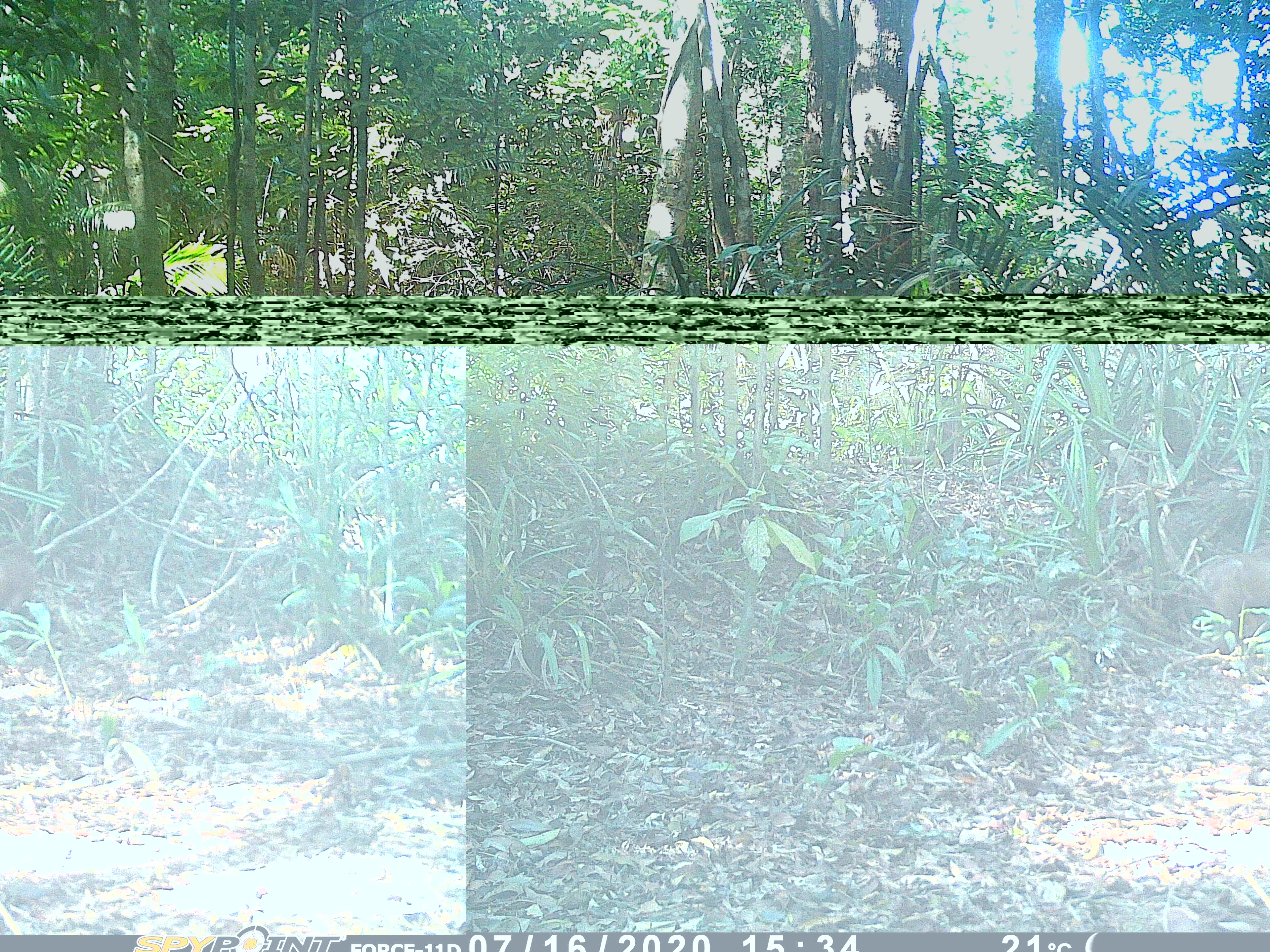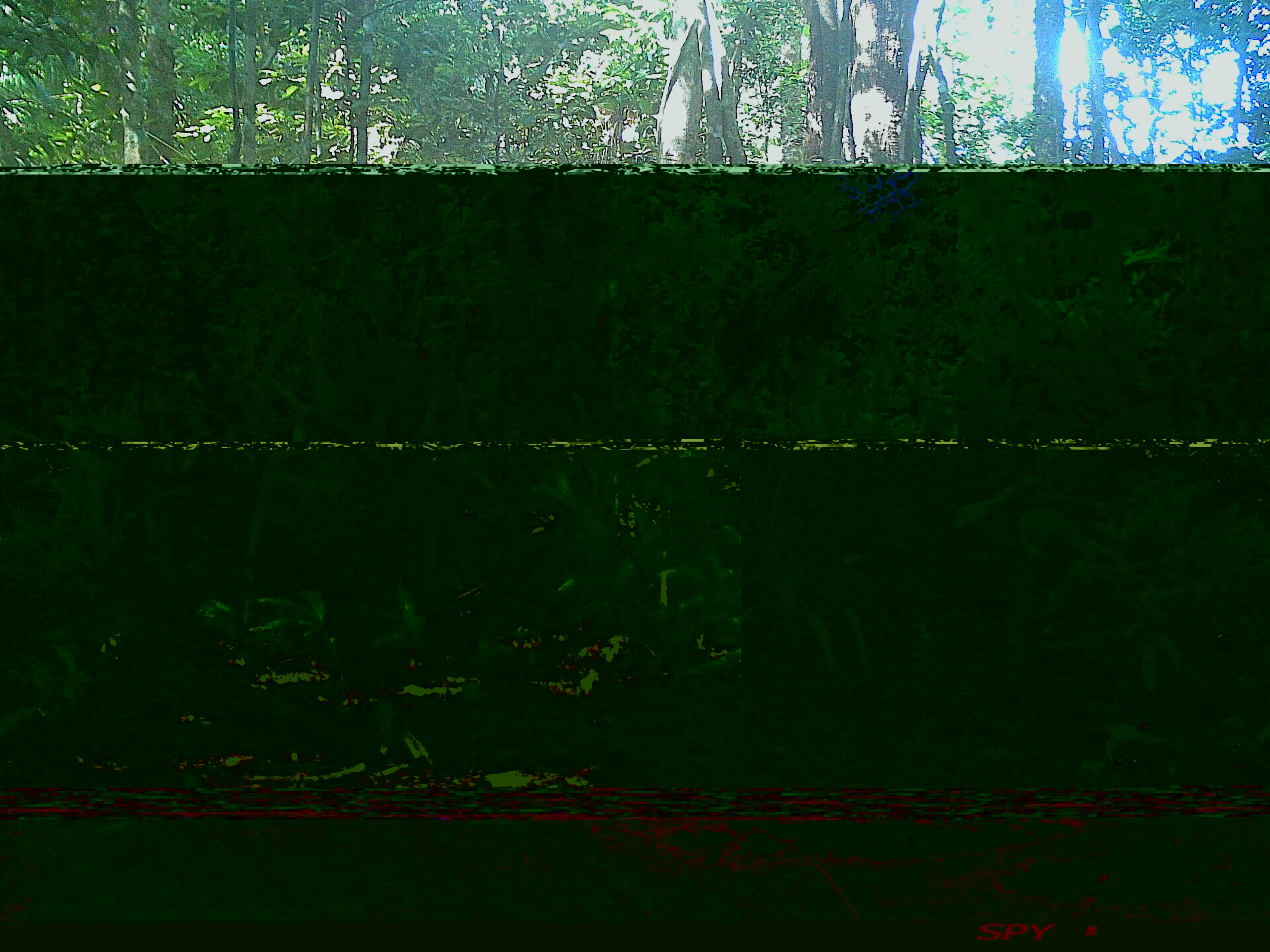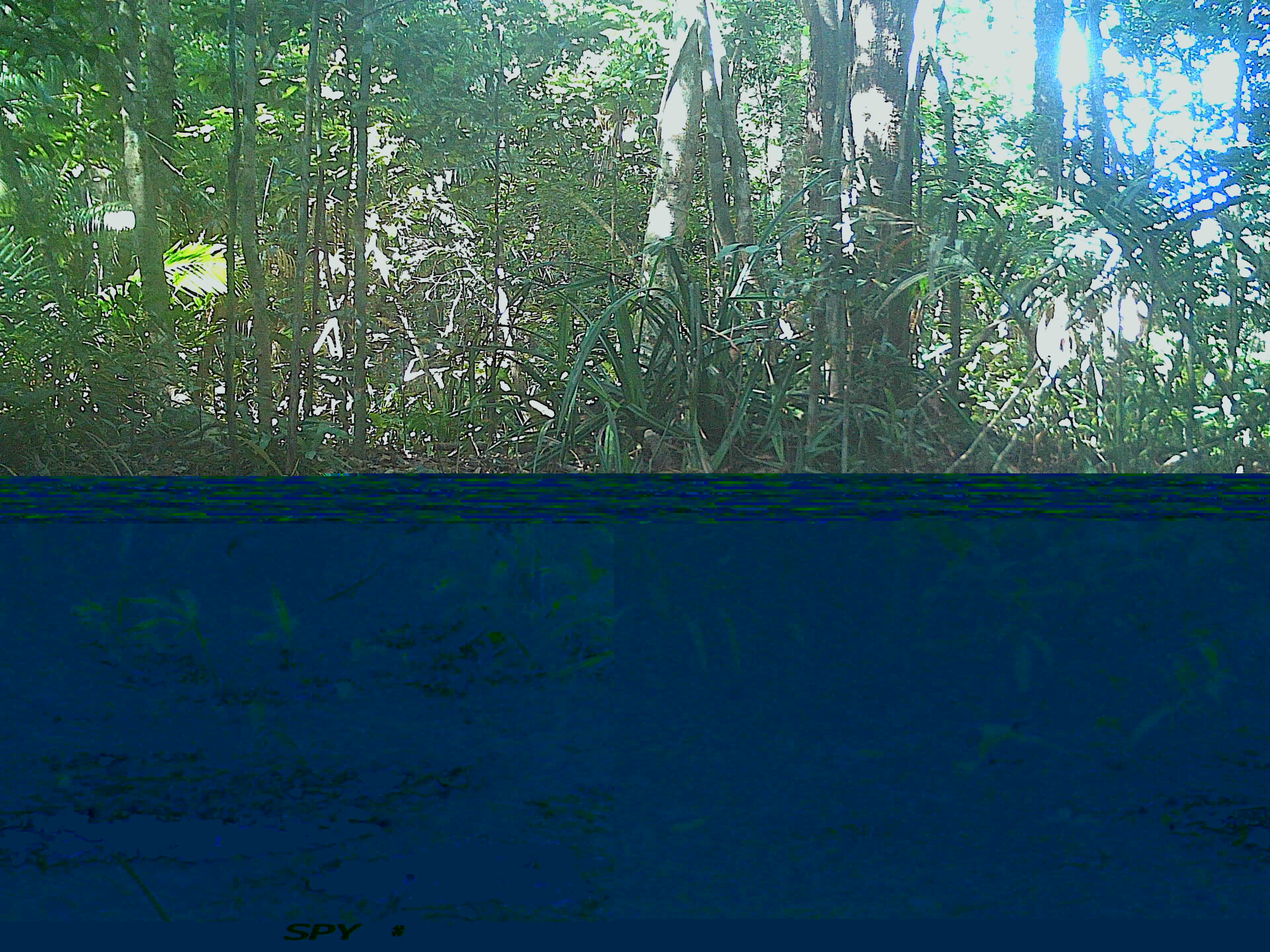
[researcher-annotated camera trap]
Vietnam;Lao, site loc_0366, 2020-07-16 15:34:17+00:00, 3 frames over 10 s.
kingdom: Animalia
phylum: Chordata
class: Mammalia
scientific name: Mammalia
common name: mammal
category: unidentified mammal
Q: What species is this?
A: Unidentified mammal (mammal) (Mammalia).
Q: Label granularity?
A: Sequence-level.